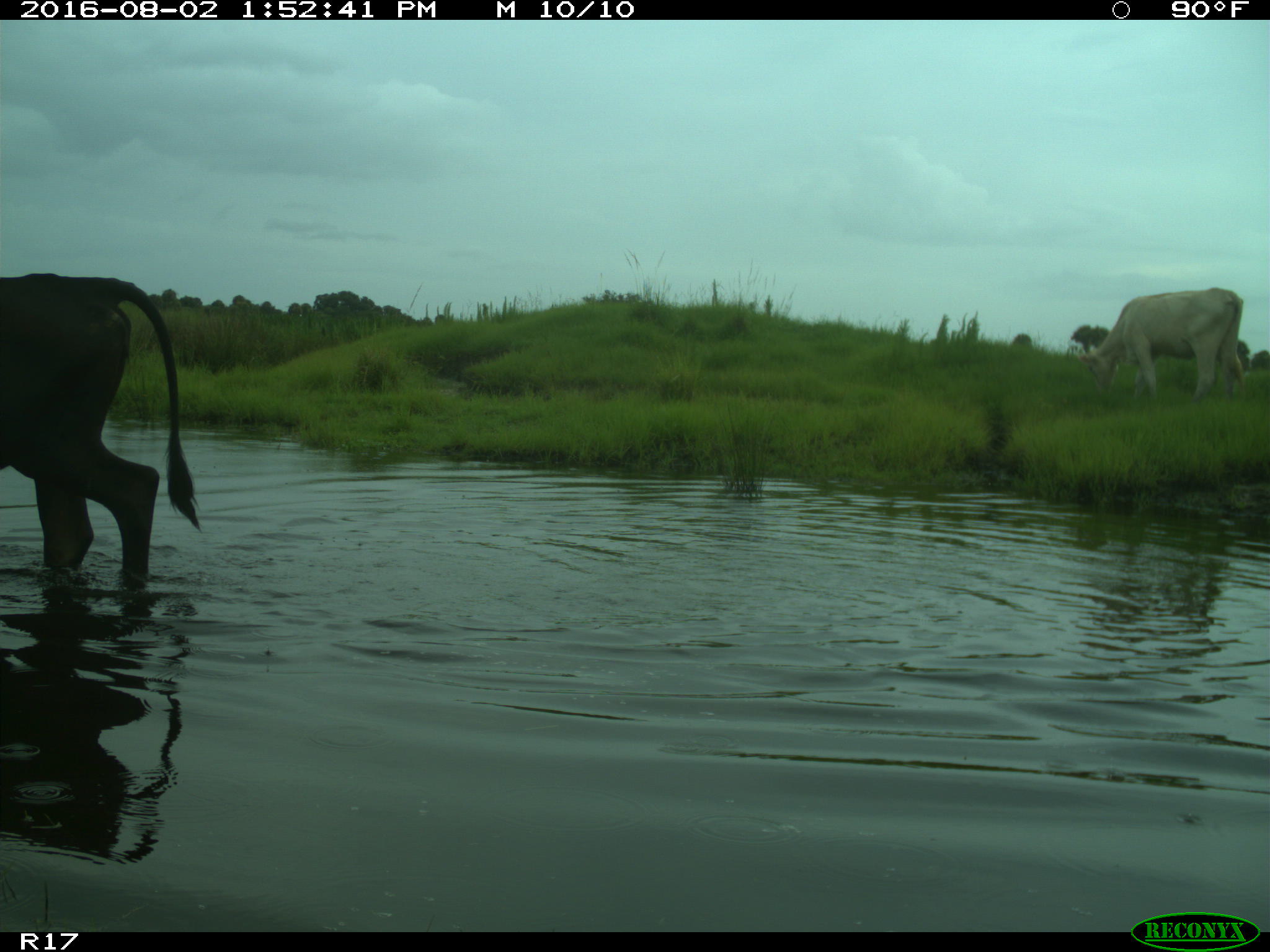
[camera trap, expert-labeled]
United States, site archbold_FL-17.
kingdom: Animalia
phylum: Chordata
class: Mammalia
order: Artiodactyla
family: Bovidae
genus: Bos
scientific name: Bos taurus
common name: domestic cow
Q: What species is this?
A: Bos taurus (domestic cow).